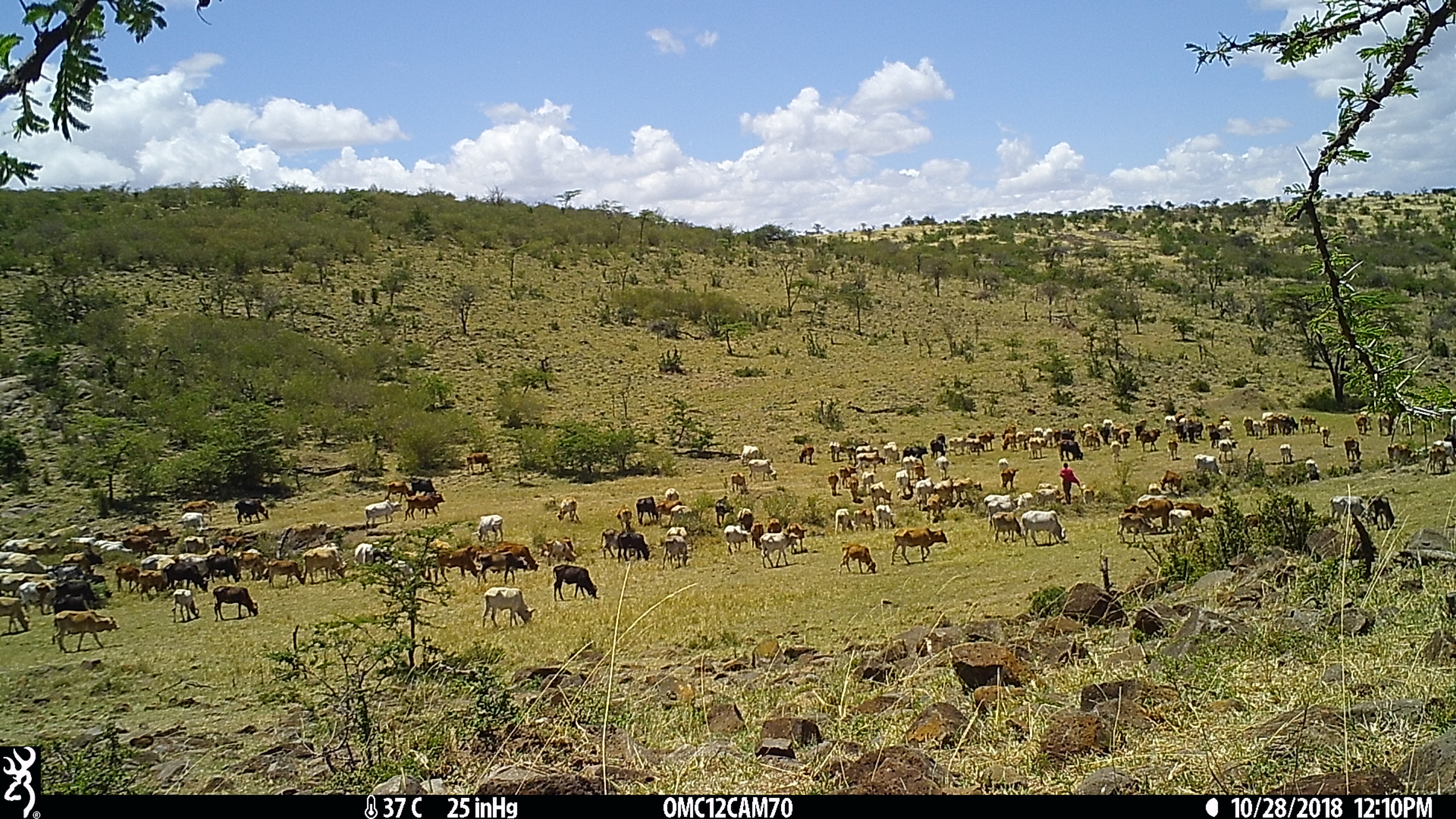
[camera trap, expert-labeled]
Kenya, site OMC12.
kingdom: Animalia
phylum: Chordata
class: Mammalia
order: Artiodactyla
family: Bovidae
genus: Bos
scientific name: Bos taurus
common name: cattle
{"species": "cattle (Bos taurus)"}